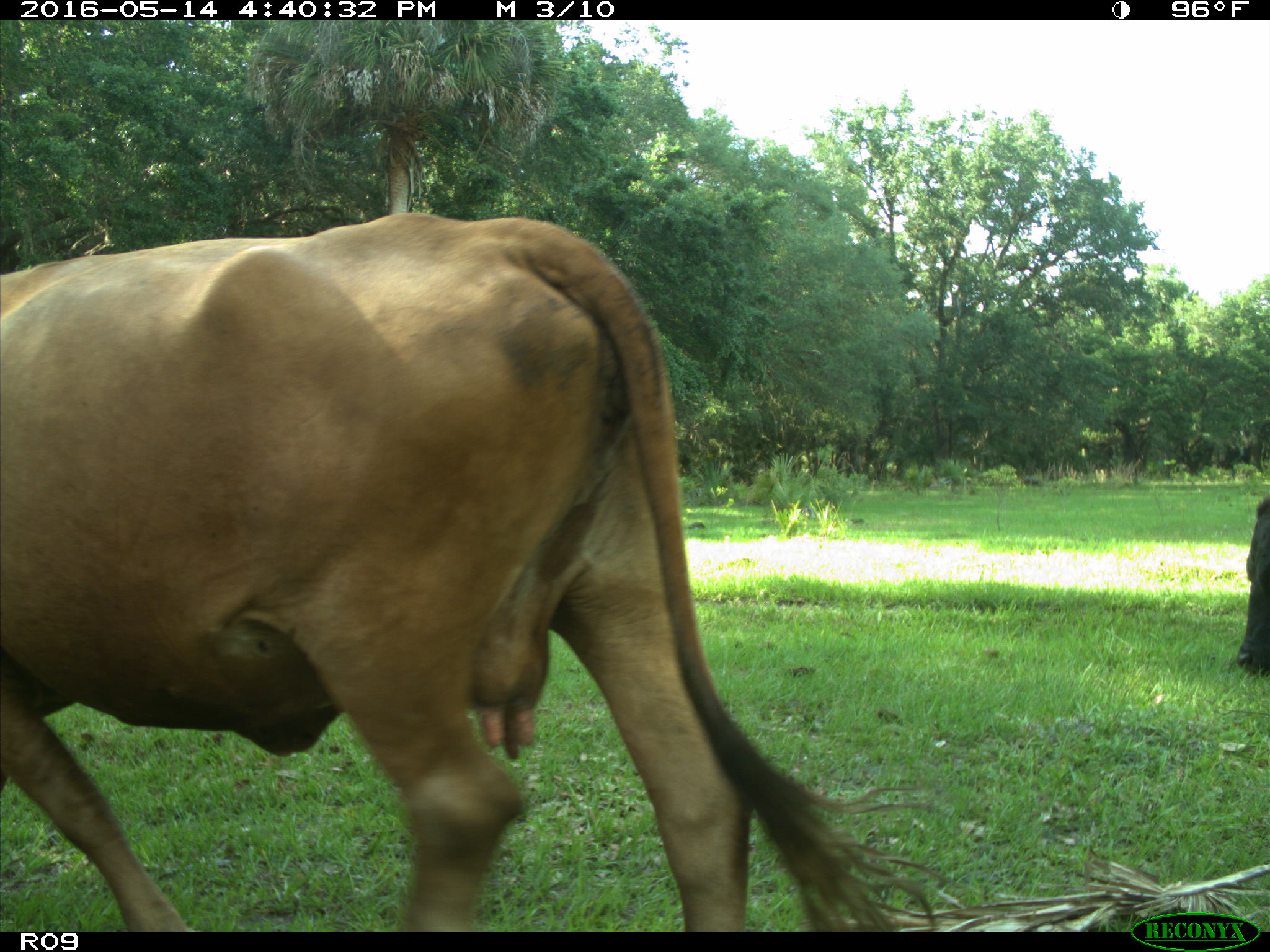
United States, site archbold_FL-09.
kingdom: Animalia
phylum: Chordata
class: Mammalia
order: Artiodactyla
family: Bovidae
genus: Bos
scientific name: Bos taurus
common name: domestic cow